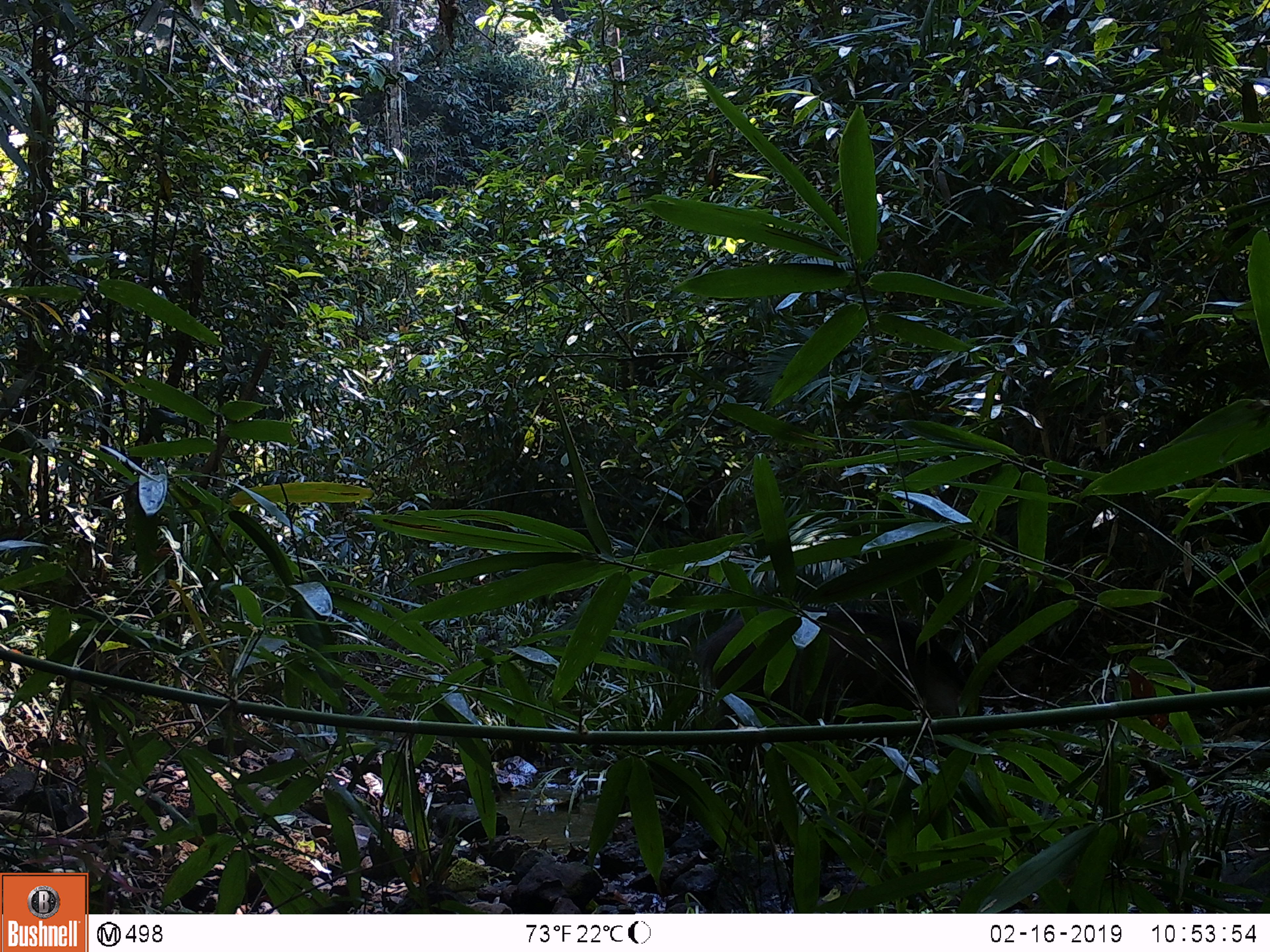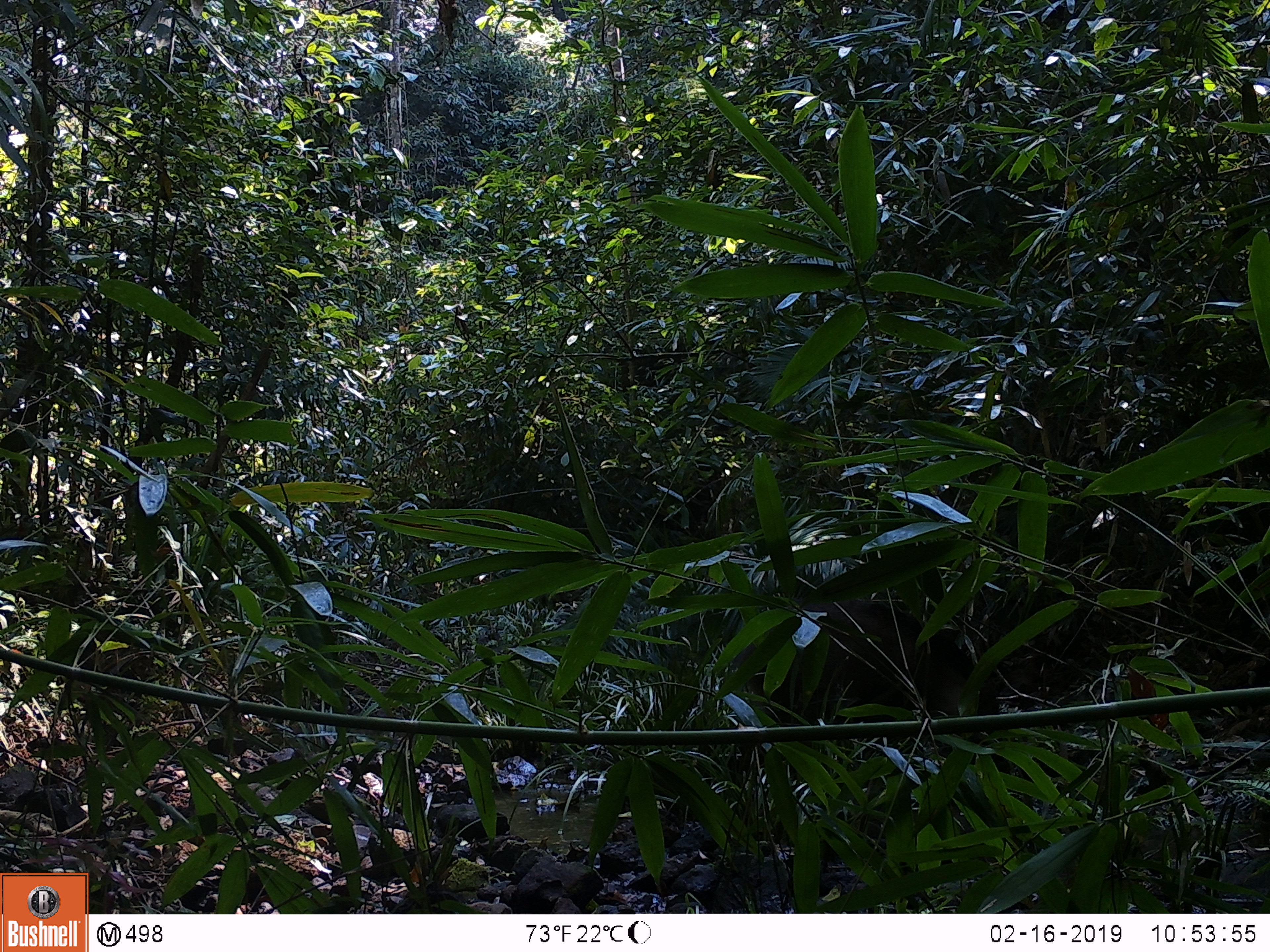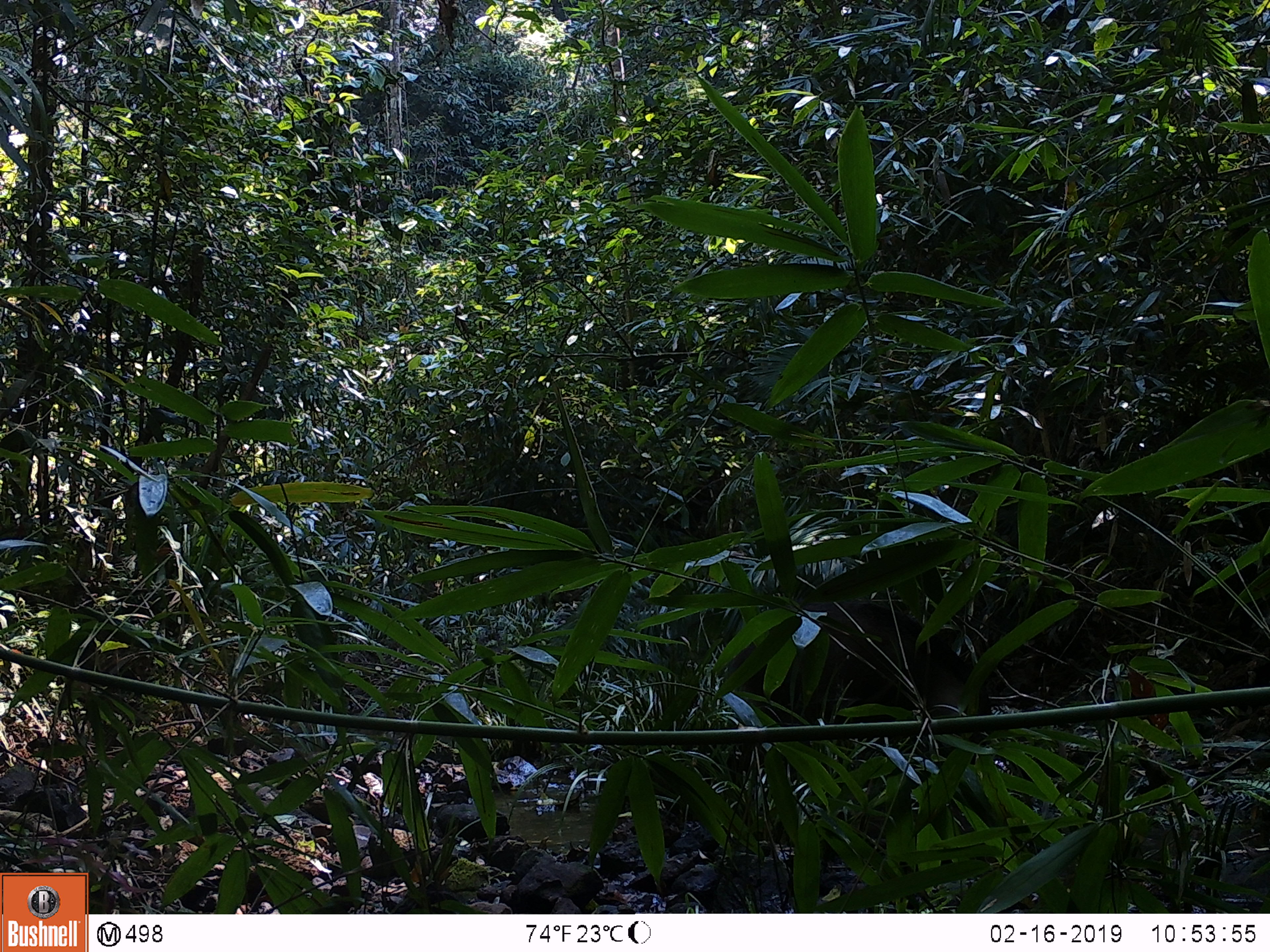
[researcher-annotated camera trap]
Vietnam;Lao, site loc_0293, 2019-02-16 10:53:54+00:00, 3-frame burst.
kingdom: Animalia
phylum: Chordata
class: Mammalia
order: Artiodactyla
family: Suidae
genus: Sus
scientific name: Sus scrofa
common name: eurasian wild pig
Eurasian wild pig (Sus scrofa). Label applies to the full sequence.